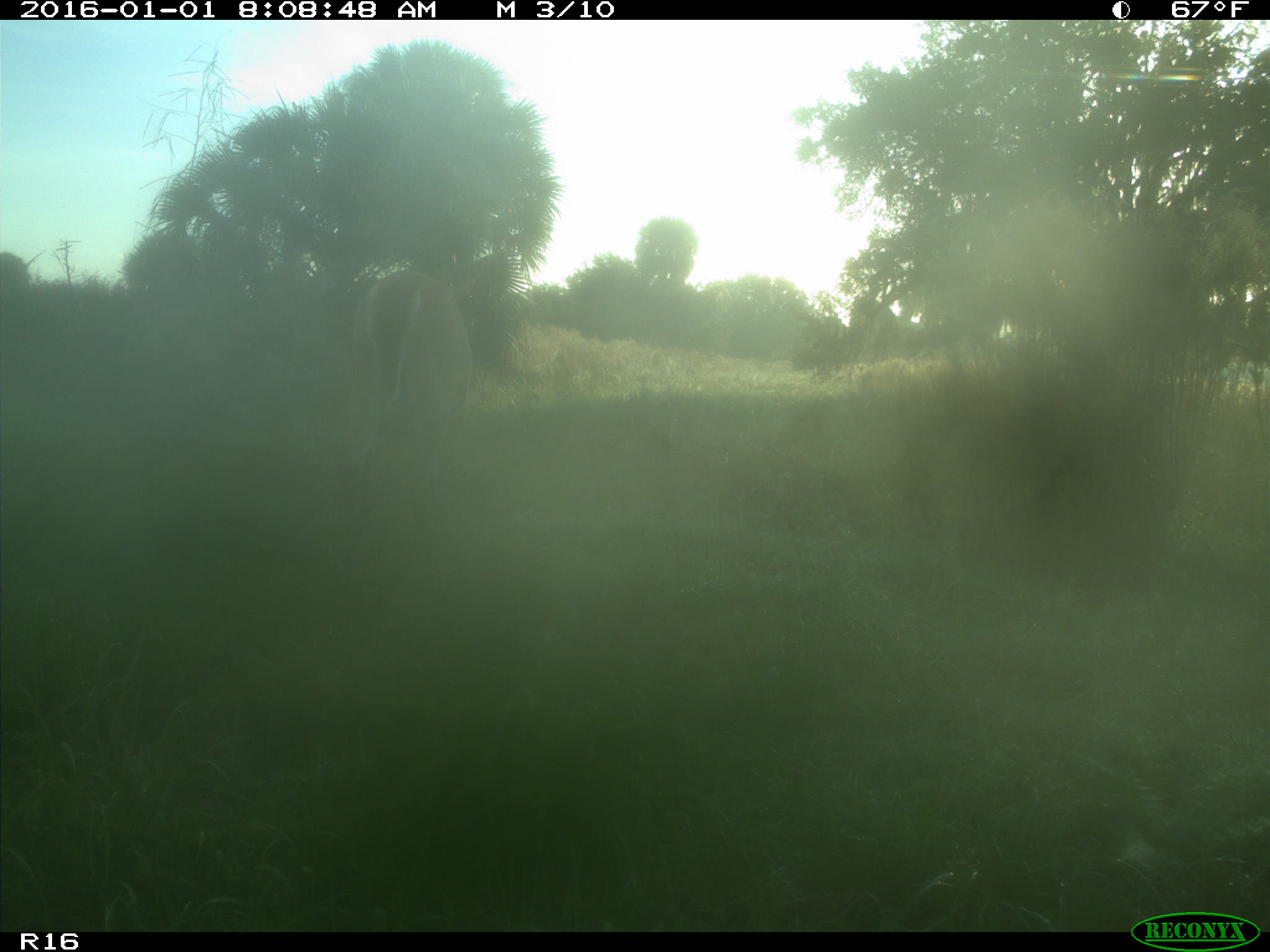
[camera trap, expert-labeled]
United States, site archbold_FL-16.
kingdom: Animalia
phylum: Chordata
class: Mammalia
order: Artiodactyla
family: Cervidae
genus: Odocoileus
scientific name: Odocoileus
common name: deer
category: unidentified deer